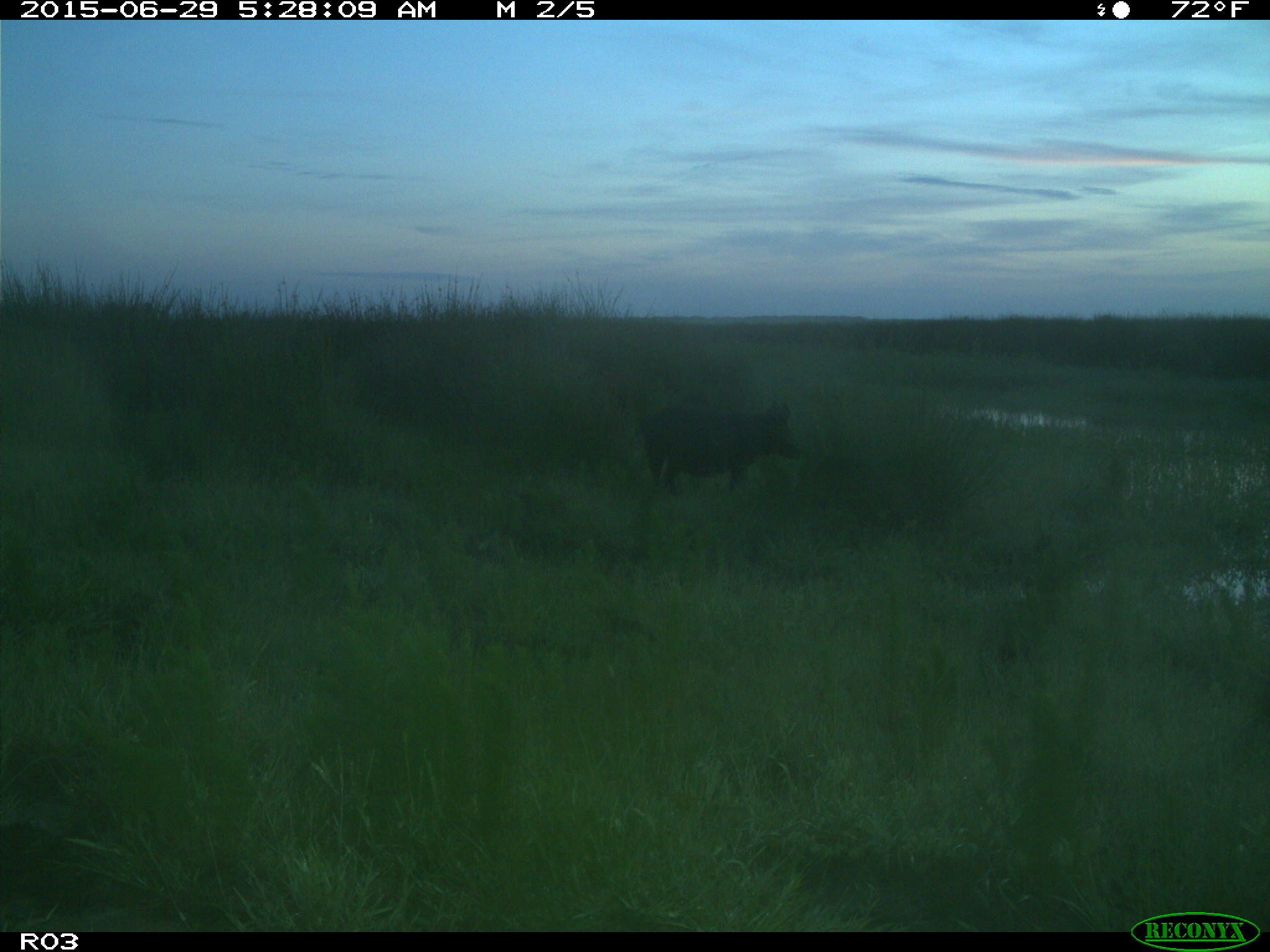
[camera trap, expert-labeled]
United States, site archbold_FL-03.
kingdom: Animalia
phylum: Chordata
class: Mammalia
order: Artiodactyla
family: Suidae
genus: Sus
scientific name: Sus scrofa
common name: wild boar